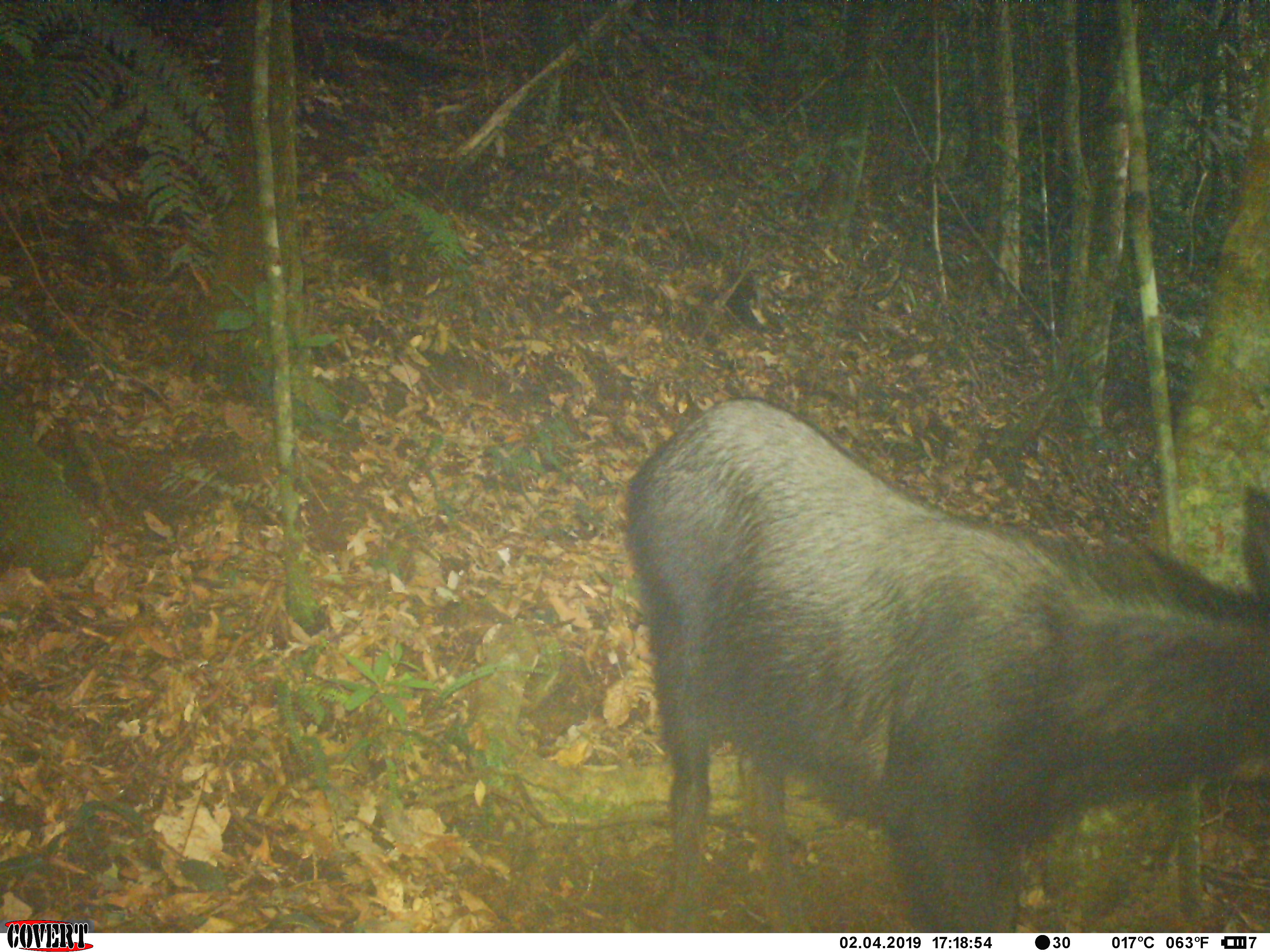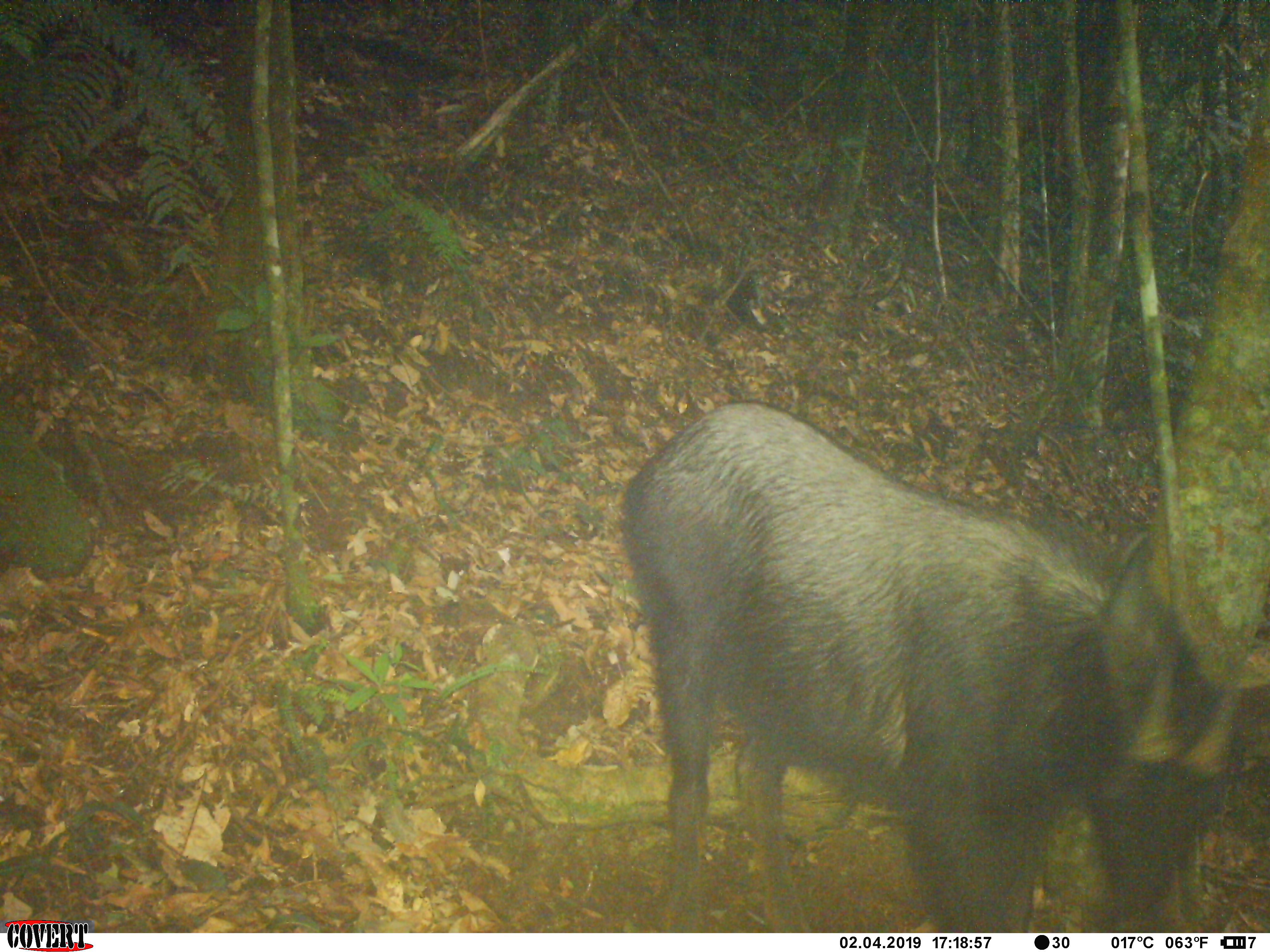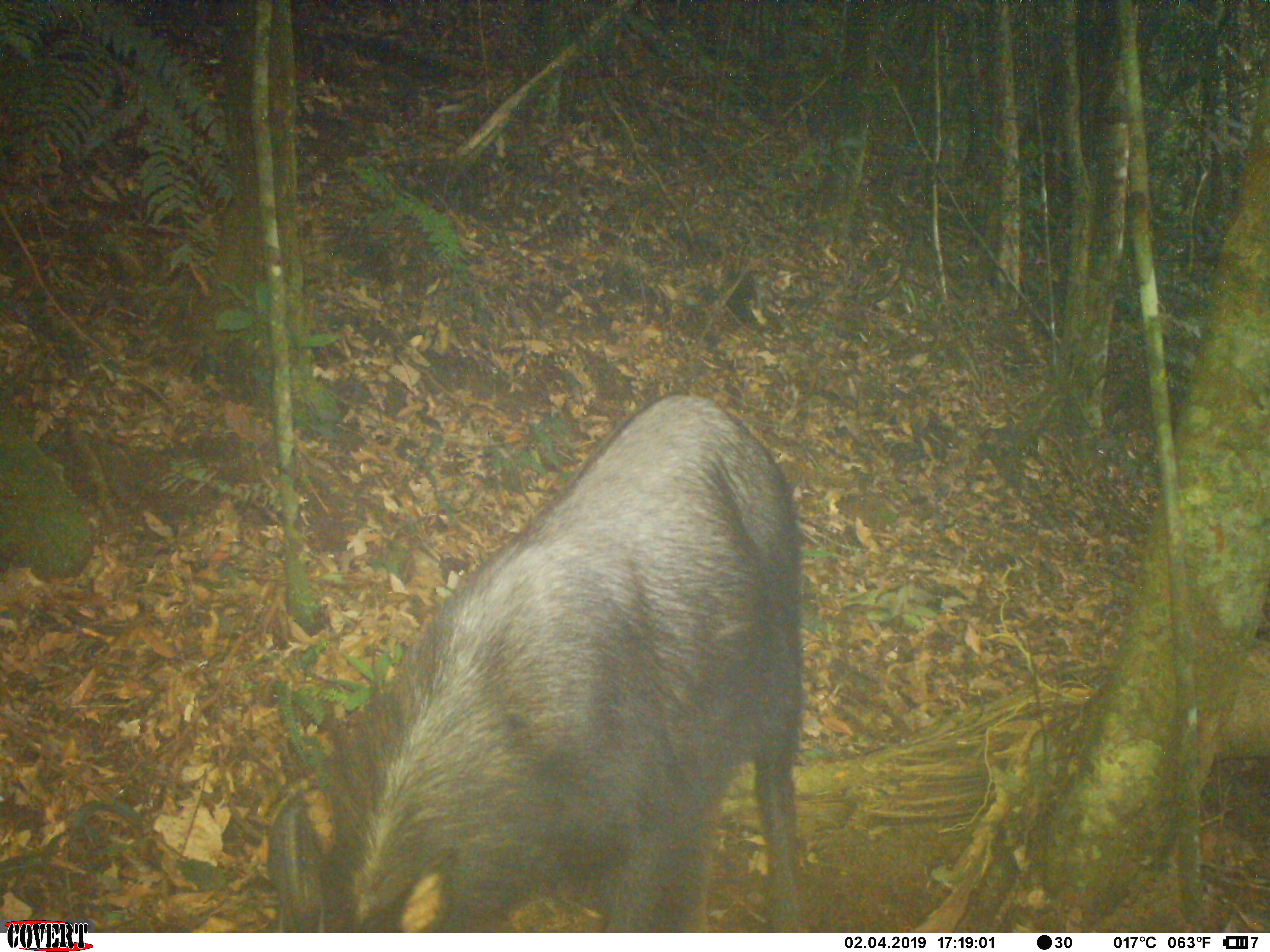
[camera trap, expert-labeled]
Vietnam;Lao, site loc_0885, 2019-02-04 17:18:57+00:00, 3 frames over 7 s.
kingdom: Animalia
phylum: Chordata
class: Mammalia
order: Artiodactyla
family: Bovidae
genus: Capricornis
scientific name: Capricornis sumatraensis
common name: chinese serow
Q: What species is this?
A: Chinese serow (Capricornis sumatraensis).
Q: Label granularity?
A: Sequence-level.